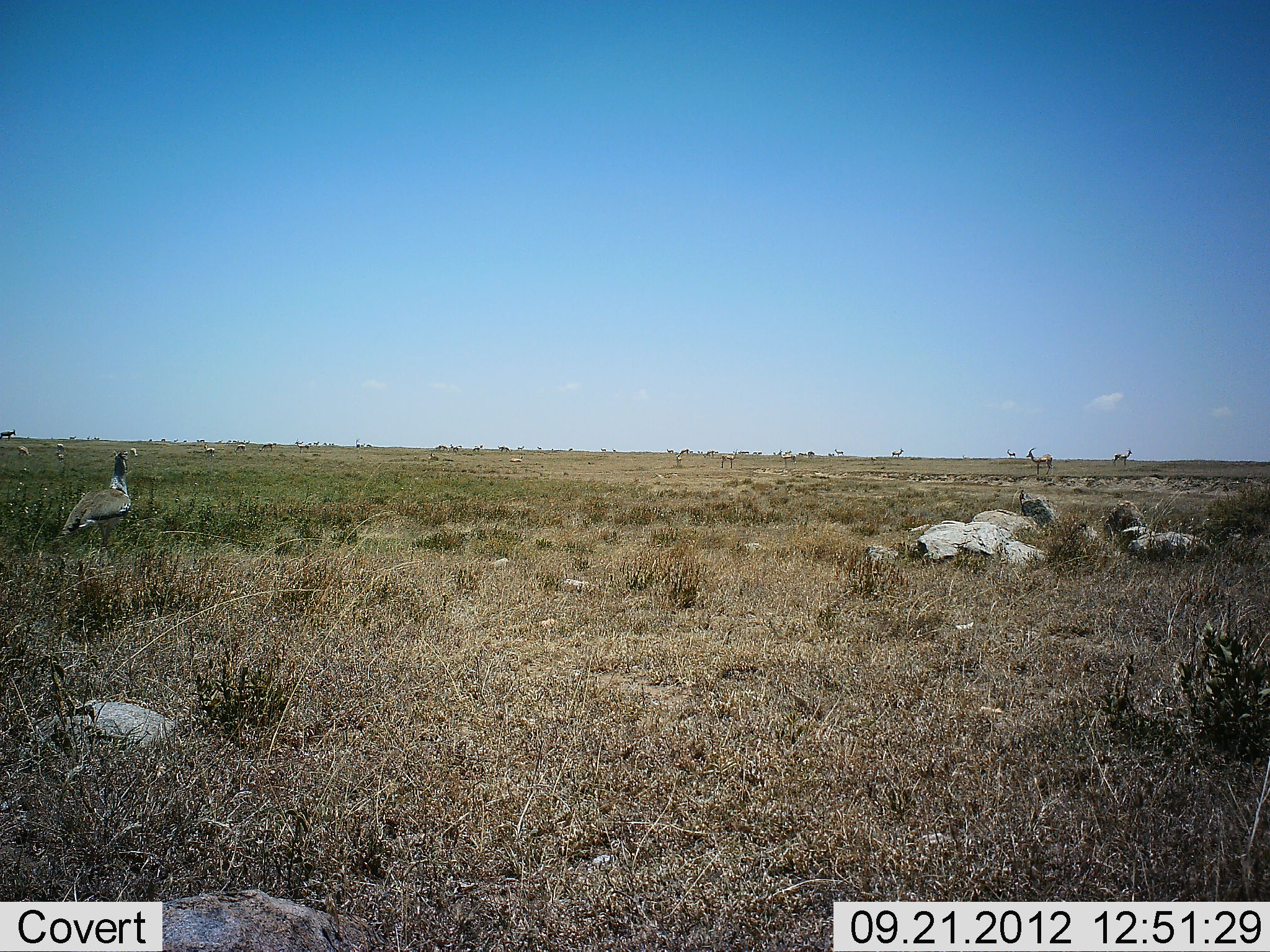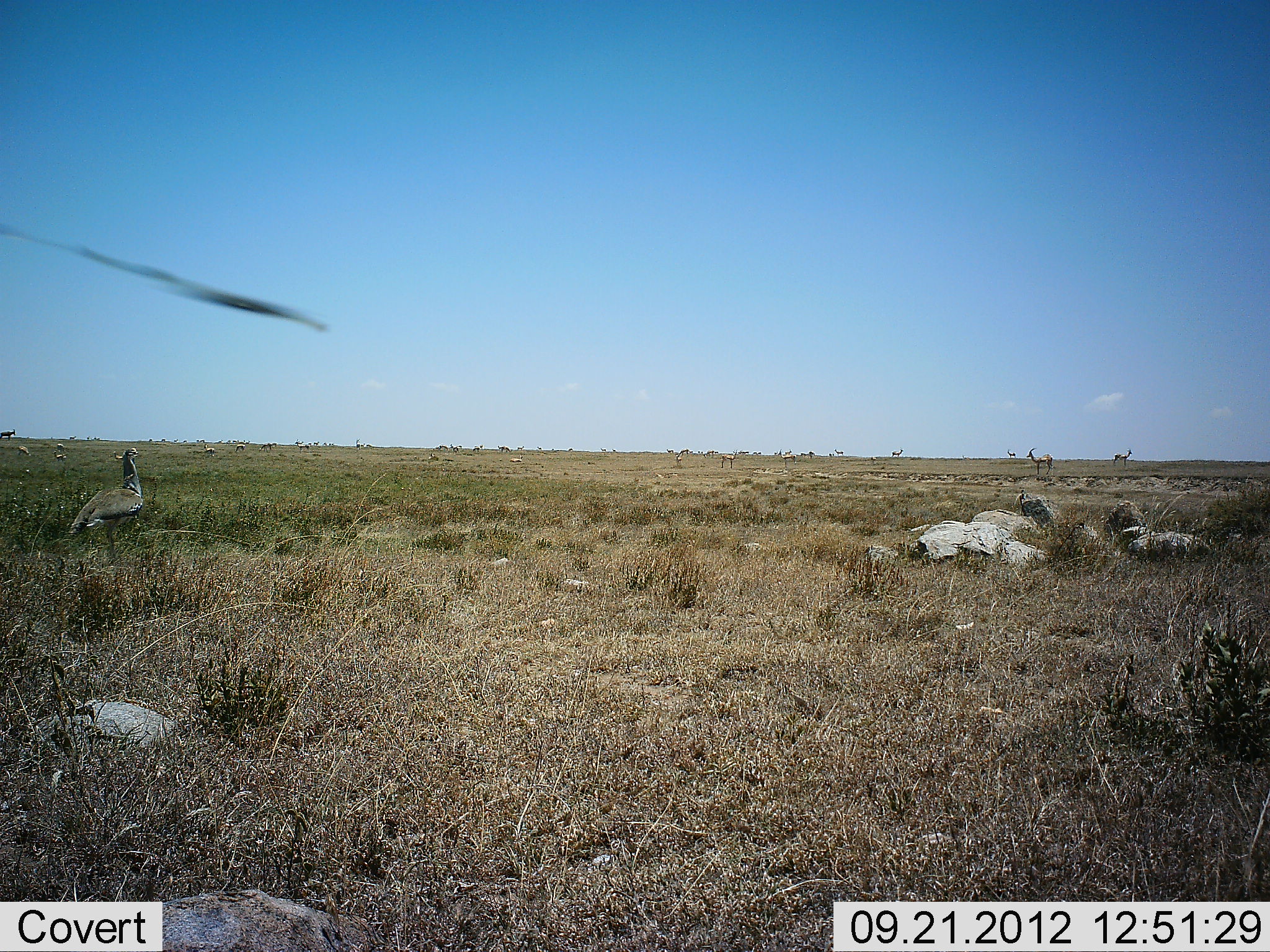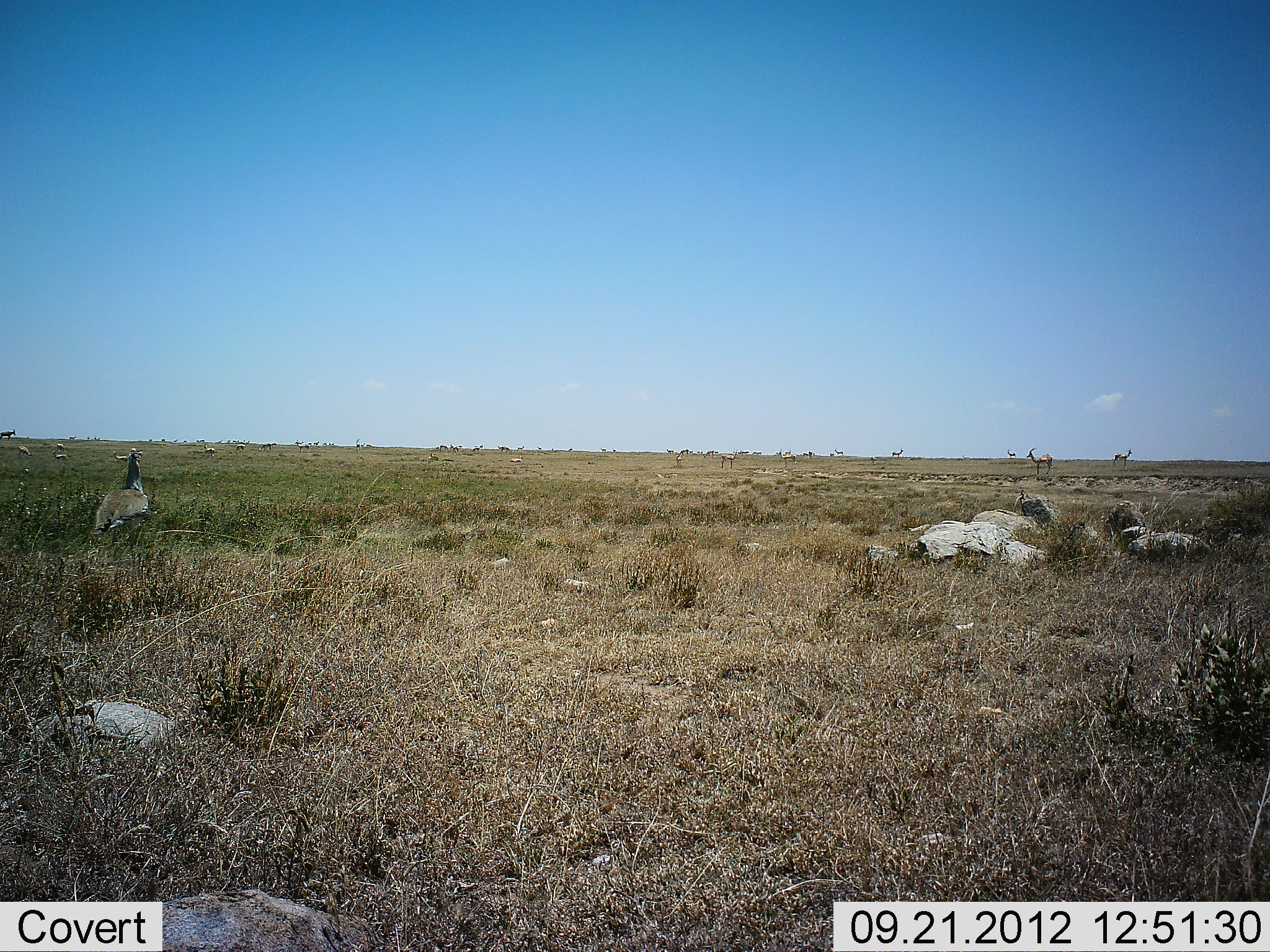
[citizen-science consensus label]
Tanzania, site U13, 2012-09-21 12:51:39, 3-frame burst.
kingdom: Animalia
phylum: Chordata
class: Mammalia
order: Artiodactyla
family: Bovidae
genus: Eudorcas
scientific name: Eudorcas thomsonii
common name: thomson's gazelle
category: gazellethomsons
Gazellethomsons (thomson's gazelle) (Eudorcas thomsonii), count 11-50. Behavior (volunteer vote fractions): standing 80%, resting 0%, moving 0%, interacting 0%. Young present (vote fraction): 0%. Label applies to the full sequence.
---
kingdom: Animalia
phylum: Chordata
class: Aves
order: Otidiformes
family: Otididae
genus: Ardeotis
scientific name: Ardeotis kori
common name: kori bustard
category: koribustard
Koribustard (kori bustard) (Ardeotis kori), count 1. Behavior (volunteer vote fractions): standing 50%, resting 0%, moving 56%, interacting 0%. Young present (vote fraction): 0%. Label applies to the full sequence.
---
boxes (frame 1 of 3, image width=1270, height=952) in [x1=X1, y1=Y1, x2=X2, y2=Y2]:
animal: [x1=56, y1=451, x2=130, y2=552]; [x1=1026, y1=447, x2=1055, y2=476]; [x1=777, y1=451, x2=797, y2=469]; [x1=1112, y1=449, x2=1132, y2=467]; [x1=54, y1=443, x2=67, y2=460]; [x1=721, y1=454, x2=735, y2=468]; [x1=16, y1=446, x2=33, y2=457]; [x1=676, y1=448, x2=689, y2=461]; [x1=890, y1=447, x2=905, y2=458]; [x1=426, y1=449, x2=440, y2=460]; [x1=204, y1=444, x2=215, y2=457]; [x1=509, y1=454, x2=524, y2=462]; [x1=234, y1=444, x2=246, y2=452]; [x1=128, y1=448, x2=138, y2=457]; [x1=833, y1=449, x2=845, y2=456]; [x1=870, y1=457, x2=878, y2=461]; [x1=568, y1=448, x2=574, y2=452]; [x1=612, y1=448, x2=617, y2=452]; [x1=689, y1=450, x2=693, y2=454]; [x1=714, y1=451, x2=719, y2=454]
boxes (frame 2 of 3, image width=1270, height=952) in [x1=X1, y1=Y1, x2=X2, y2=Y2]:
animal: [x1=67, y1=447, x2=144, y2=559]; [x1=1026, y1=447, x2=1054, y2=475]; [x1=1112, y1=448, x2=1133, y2=467]; [x1=777, y1=449, x2=796, y2=468]; [x1=721, y1=449, x2=738, y2=469]; [x1=14, y1=445, x2=31, y2=456]; [x1=428, y1=450, x2=441, y2=464]; [x1=257, y1=442, x2=273, y2=452]; [x1=676, y1=449, x2=689, y2=461]; [x1=509, y1=454, x2=523, y2=465]; [x1=203, y1=444, x2=215, y2=455]; [x1=891, y1=447, x2=903, y2=458]; [x1=52, y1=451, x2=68, y2=459]; [x1=54, y1=442, x2=66, y2=451]; [x1=356, y1=439, x2=365, y2=450]; [x1=1006, y1=449, x2=1016, y2=458]; [x1=834, y1=449, x2=846, y2=456]; [x1=703, y1=451, x2=714, y2=458]; [x1=784, y1=449, x2=793, y2=455]; [x1=472, y1=447, x2=480, y2=453]; [x1=667, y1=448, x2=674, y2=454]; [x1=808, y1=451, x2=815, y2=457]; [x1=599, y1=448, x2=607, y2=452]; [x1=272, y1=442, x2=277, y2=447]; [x1=752, y1=451, x2=758, y2=455]; [x1=871, y1=457, x2=877, y2=461]; [x1=737, y1=451, x2=744, y2=454]; [x1=743, y1=451, x2=750, y2=454]; [x1=449, y1=443, x2=453, y2=448]; [x1=568, y1=447, x2=573, y2=451]; [x1=611, y1=448, x2=616, y2=452]; [x1=773, y1=451, x2=778, y2=455]; [x1=307, y1=442, x2=312, y2=445]; [x1=757, y1=452, x2=762, y2=455]; [x1=689, y1=450, x2=693, y2=453]; [x1=713, y1=451, x2=719, y2=453]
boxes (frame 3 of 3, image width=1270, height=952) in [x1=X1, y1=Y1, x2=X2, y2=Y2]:
animal: [x1=89, y1=446, x2=153, y2=569]; [x1=1025, y1=446, x2=1055, y2=476]; [x1=1112, y1=448, x2=1132, y2=468]; [x1=51, y1=450, x2=71, y2=460]; [x1=203, y1=442, x2=216, y2=457]; [x1=16, y1=446, x2=31, y2=458]; [x1=650, y1=473, x2=680, y2=479]; [x1=428, y1=450, x2=441, y2=463]; [x1=112, y1=451, x2=128, y2=461]; [x1=508, y1=455, x2=525, y2=463]; [x1=235, y1=443, x2=247, y2=454]; [x1=1006, y1=448, x2=1017, y2=458]; [x1=56, y1=443, x2=66, y2=451]; [x1=871, y1=456, x2=877, y2=463]; [x1=271, y1=443, x2=278, y2=446]